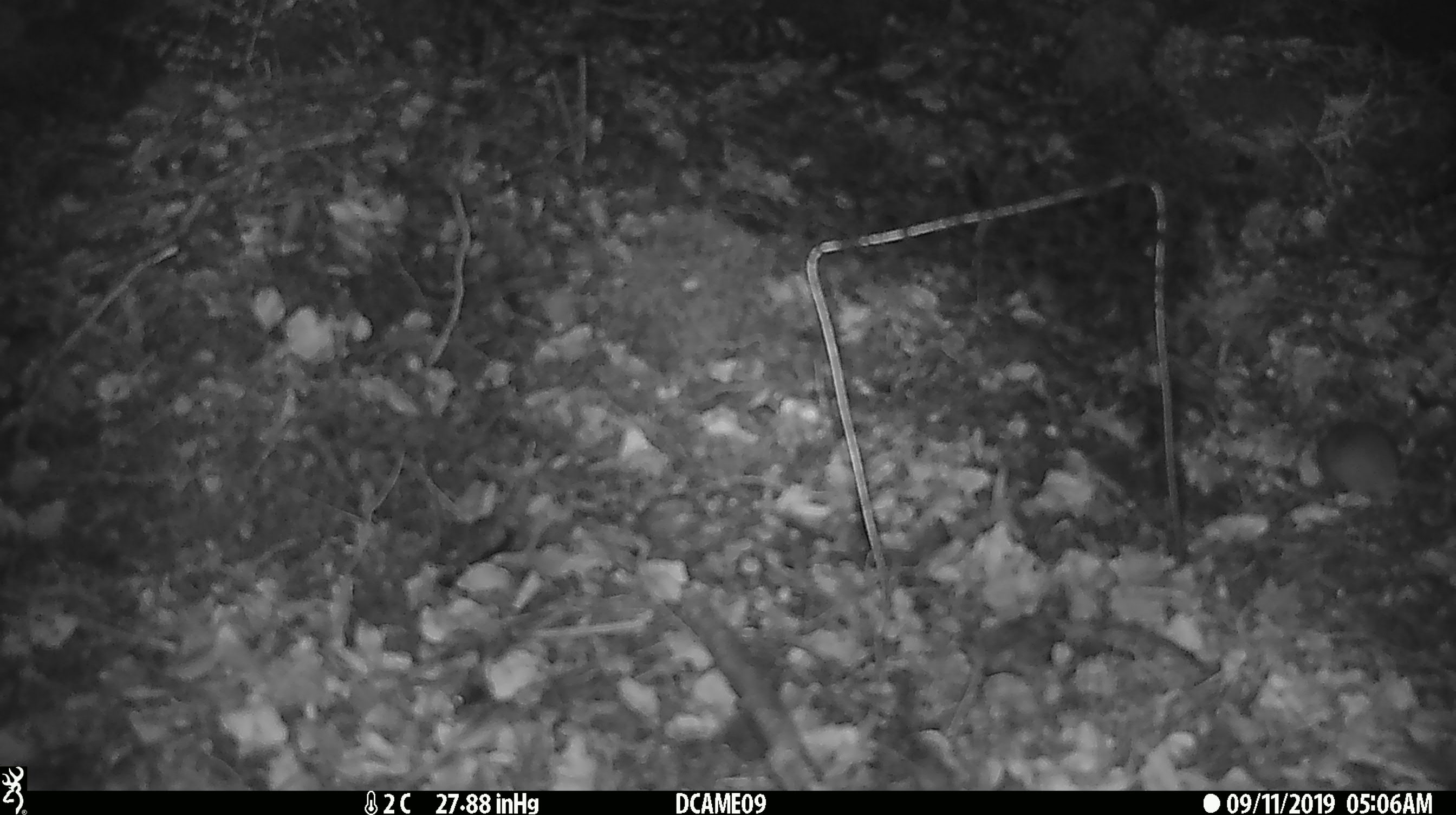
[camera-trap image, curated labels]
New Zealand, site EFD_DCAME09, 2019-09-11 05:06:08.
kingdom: Animalia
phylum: Chordata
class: Mammalia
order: Rodentia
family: Muridae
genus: Mus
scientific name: Mus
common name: mouse